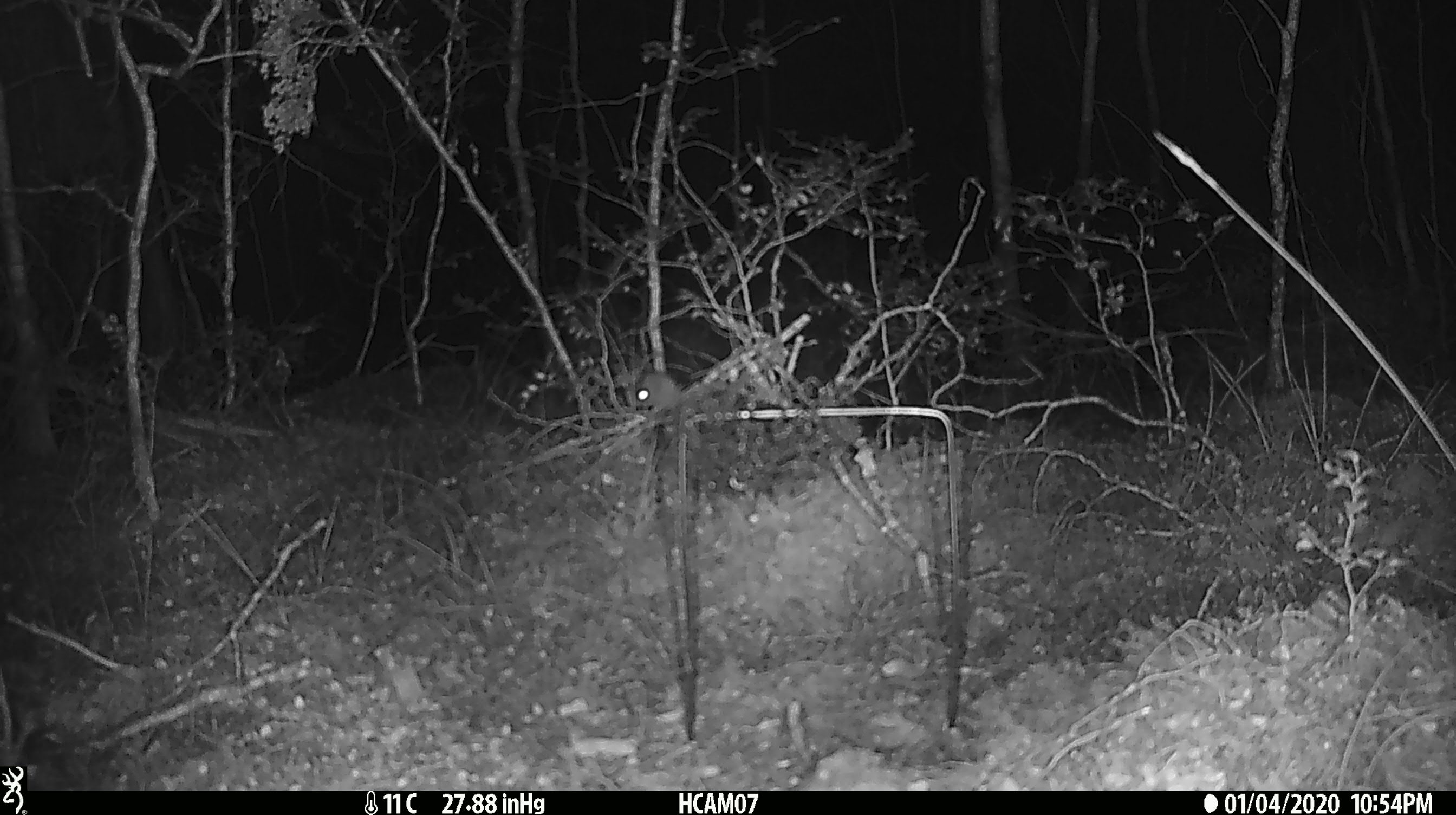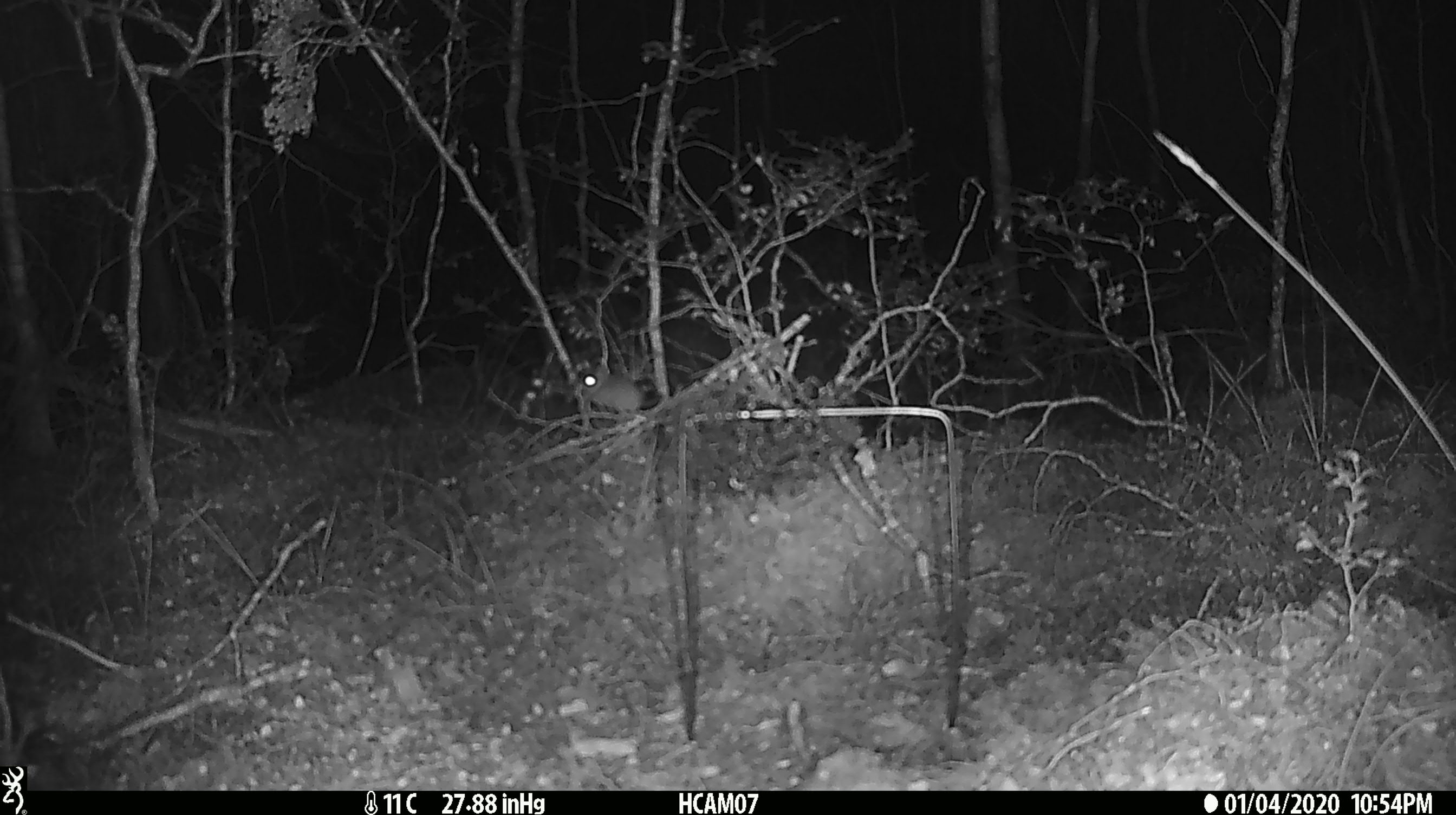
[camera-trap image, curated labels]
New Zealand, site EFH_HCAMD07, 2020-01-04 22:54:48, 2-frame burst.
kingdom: Animalia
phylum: Chordata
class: Mammalia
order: Rodentia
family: Muridae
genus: Mus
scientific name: Mus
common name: mouse